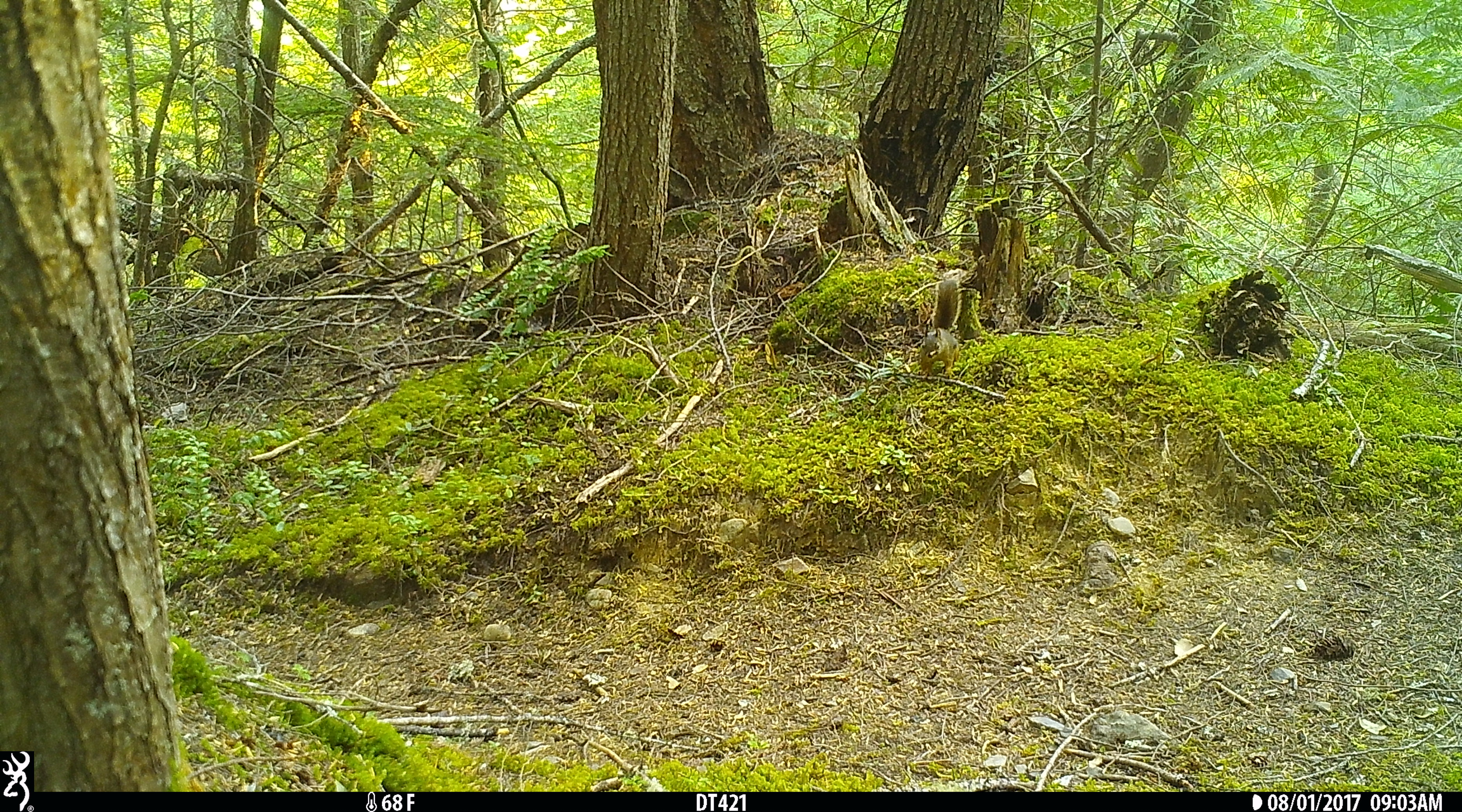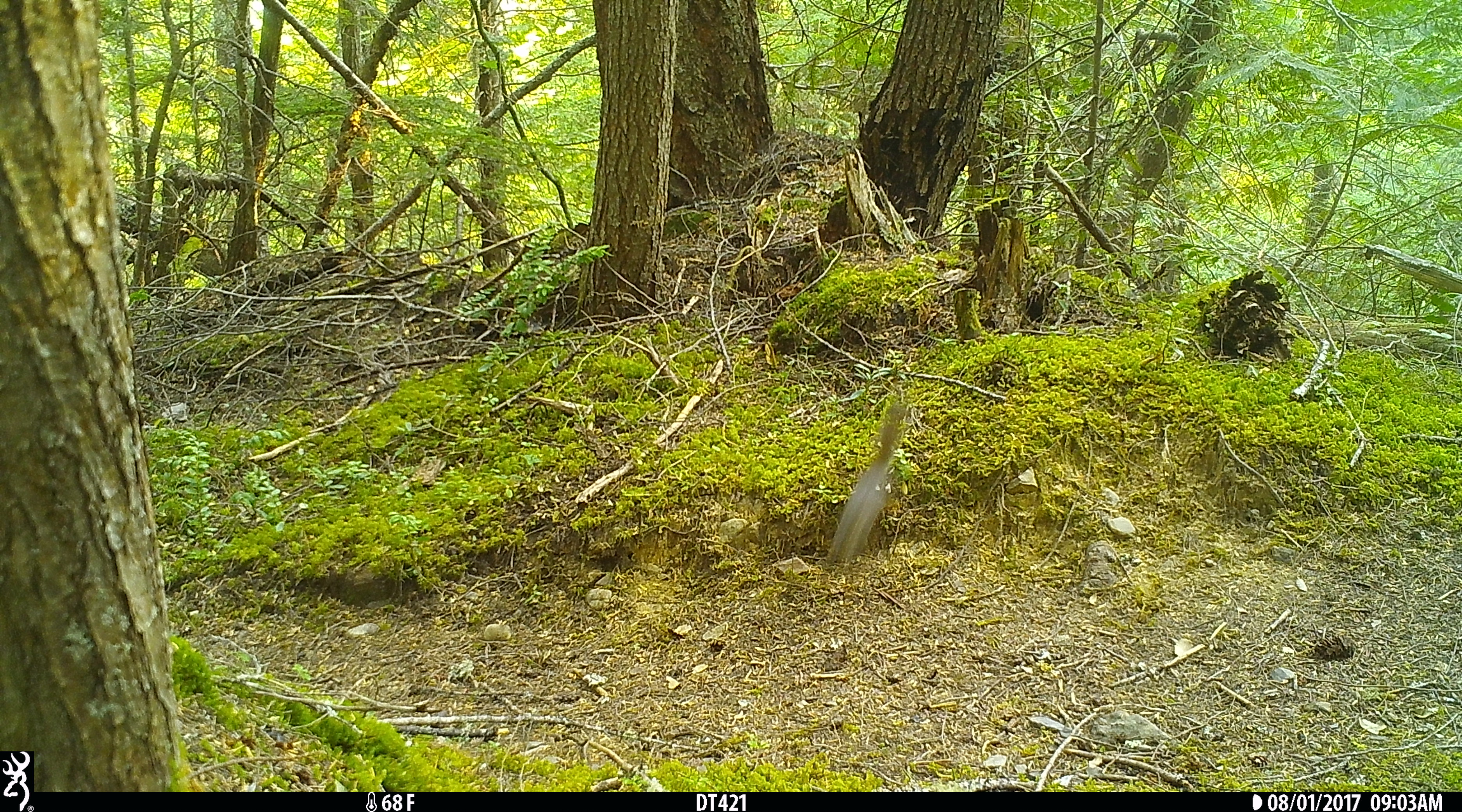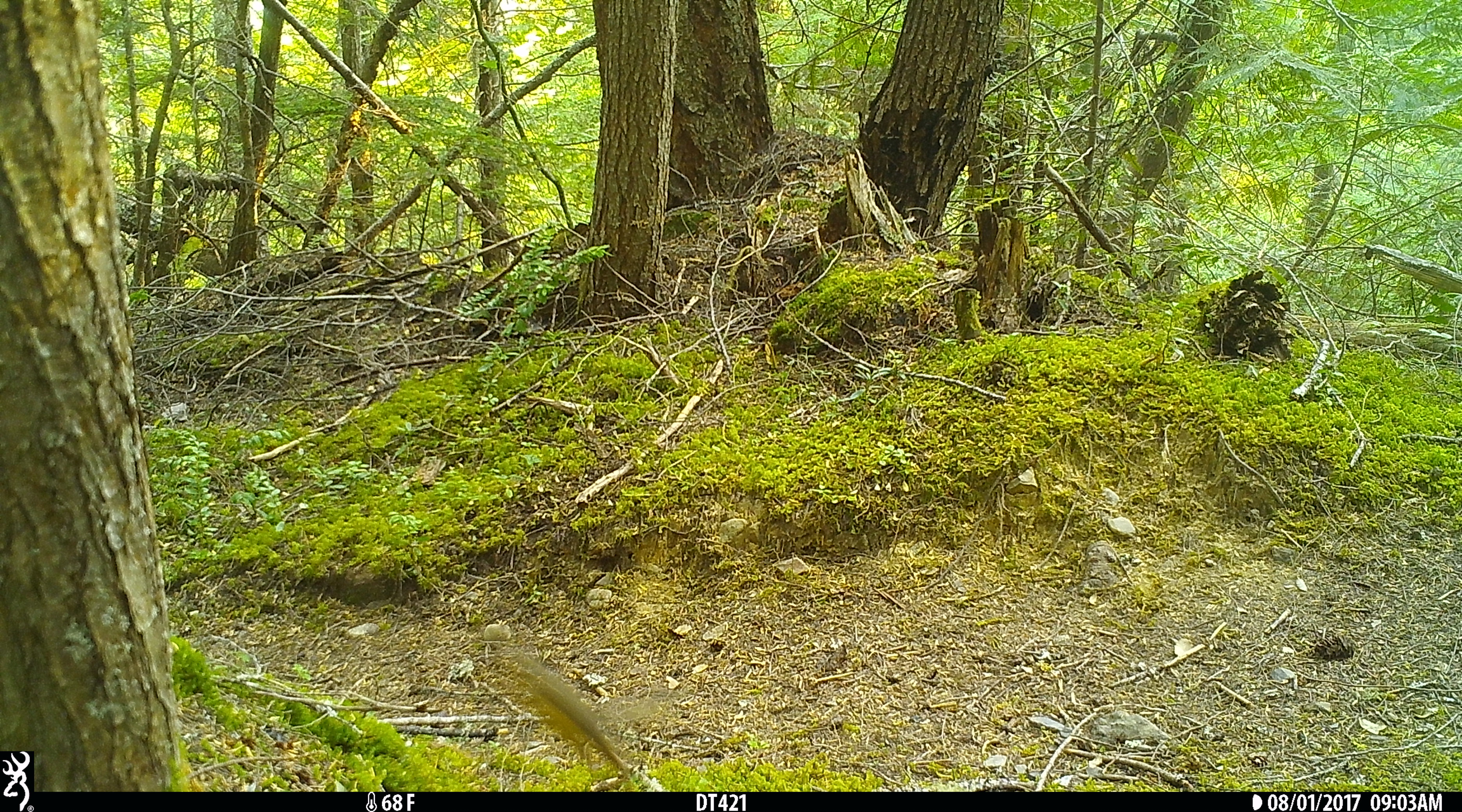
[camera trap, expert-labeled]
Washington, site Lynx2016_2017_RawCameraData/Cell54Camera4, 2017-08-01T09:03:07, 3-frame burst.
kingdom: Animalia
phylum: Chordata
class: Mammalia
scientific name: Mammalia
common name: small mammal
Small mammal (Mammalia). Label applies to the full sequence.